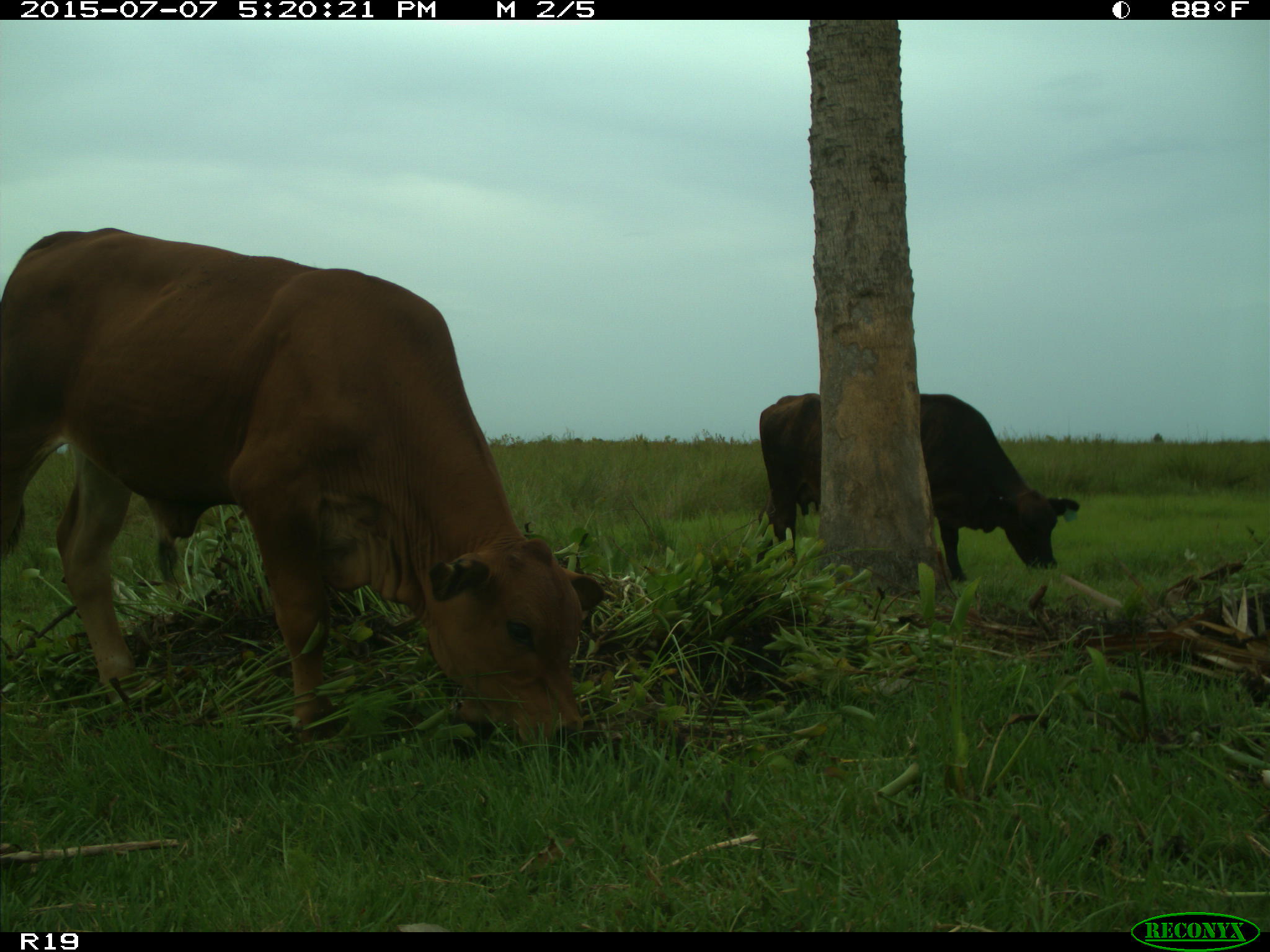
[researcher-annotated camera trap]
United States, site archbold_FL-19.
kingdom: Animalia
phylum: Chordata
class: Mammalia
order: Artiodactyla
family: Bovidae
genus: Bos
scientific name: Bos taurus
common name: domestic cow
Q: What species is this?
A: Bos taurus (domestic cow).